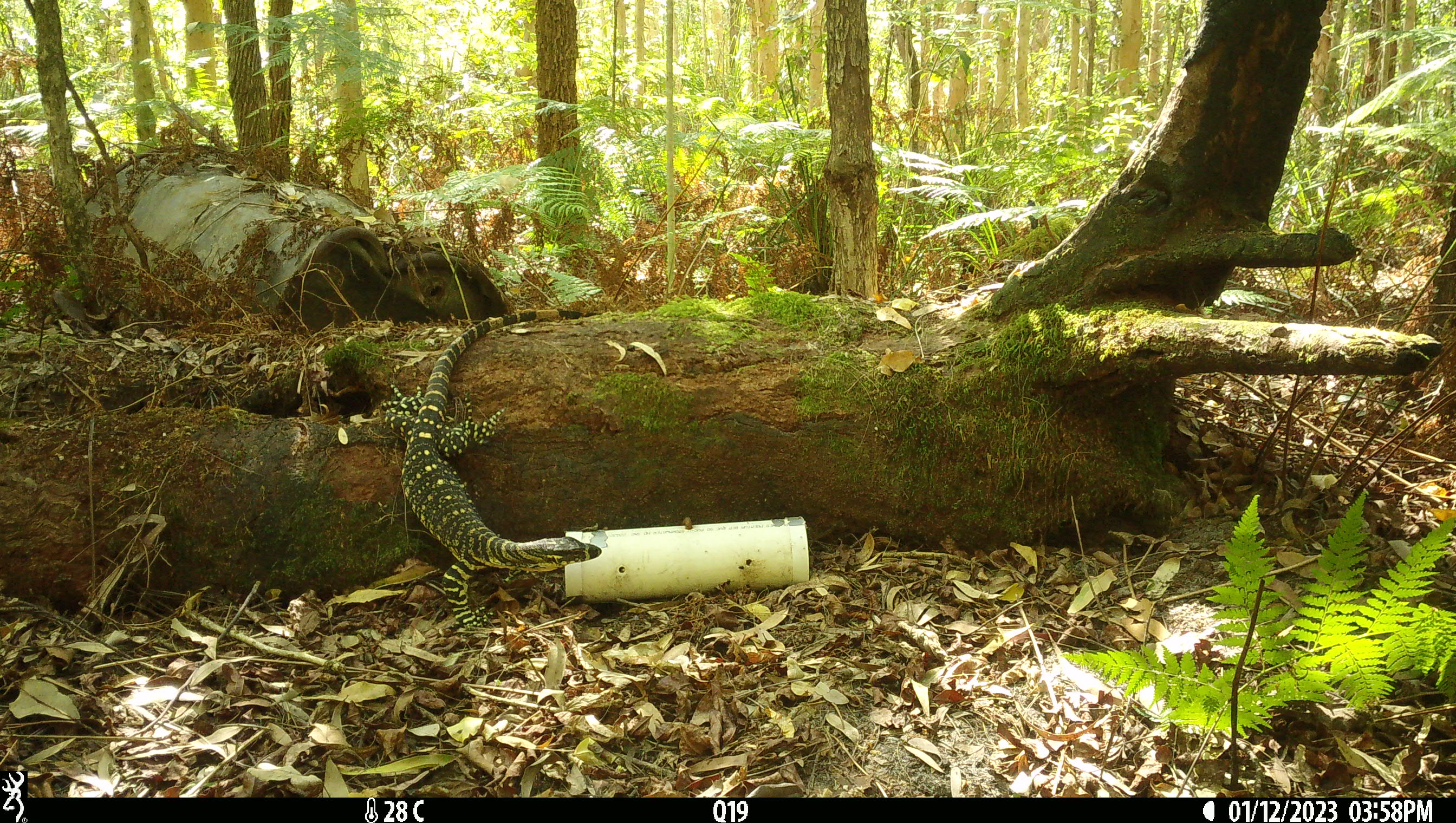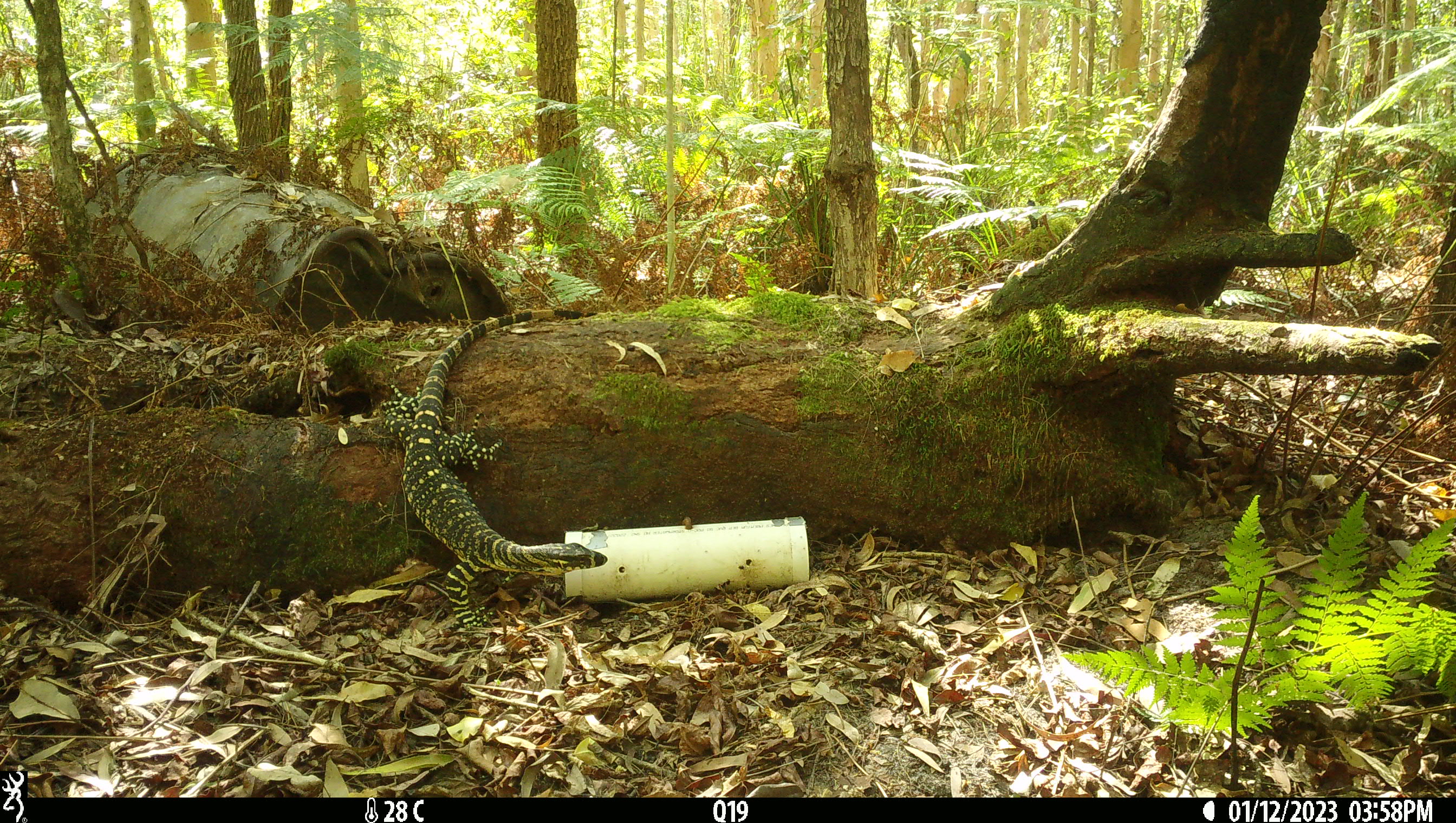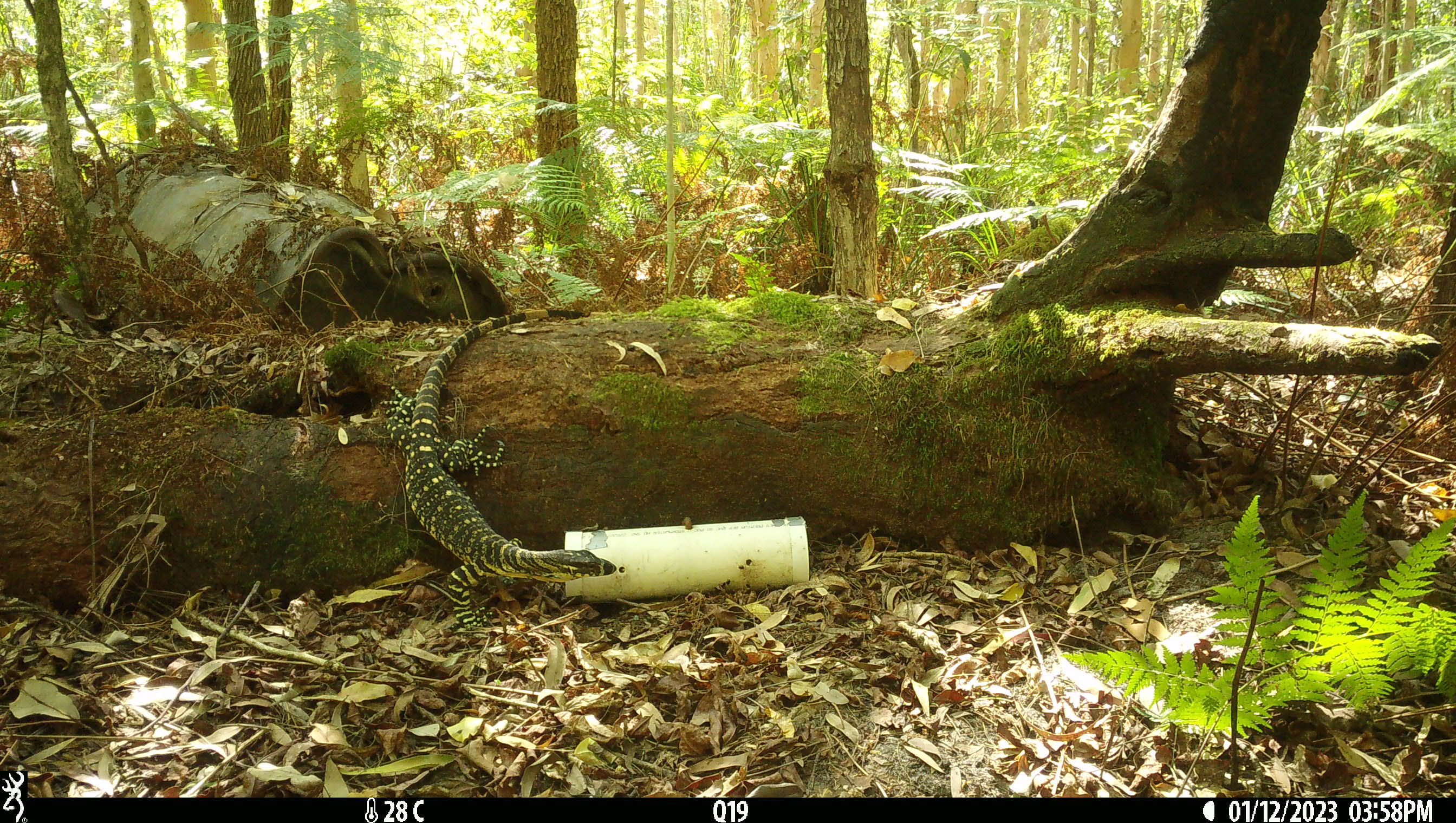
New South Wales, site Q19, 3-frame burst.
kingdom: Animalia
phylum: Chordata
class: Reptilia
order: Squamata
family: Varanidae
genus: Varanus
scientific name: Varanus varius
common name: lace monitor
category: goanna